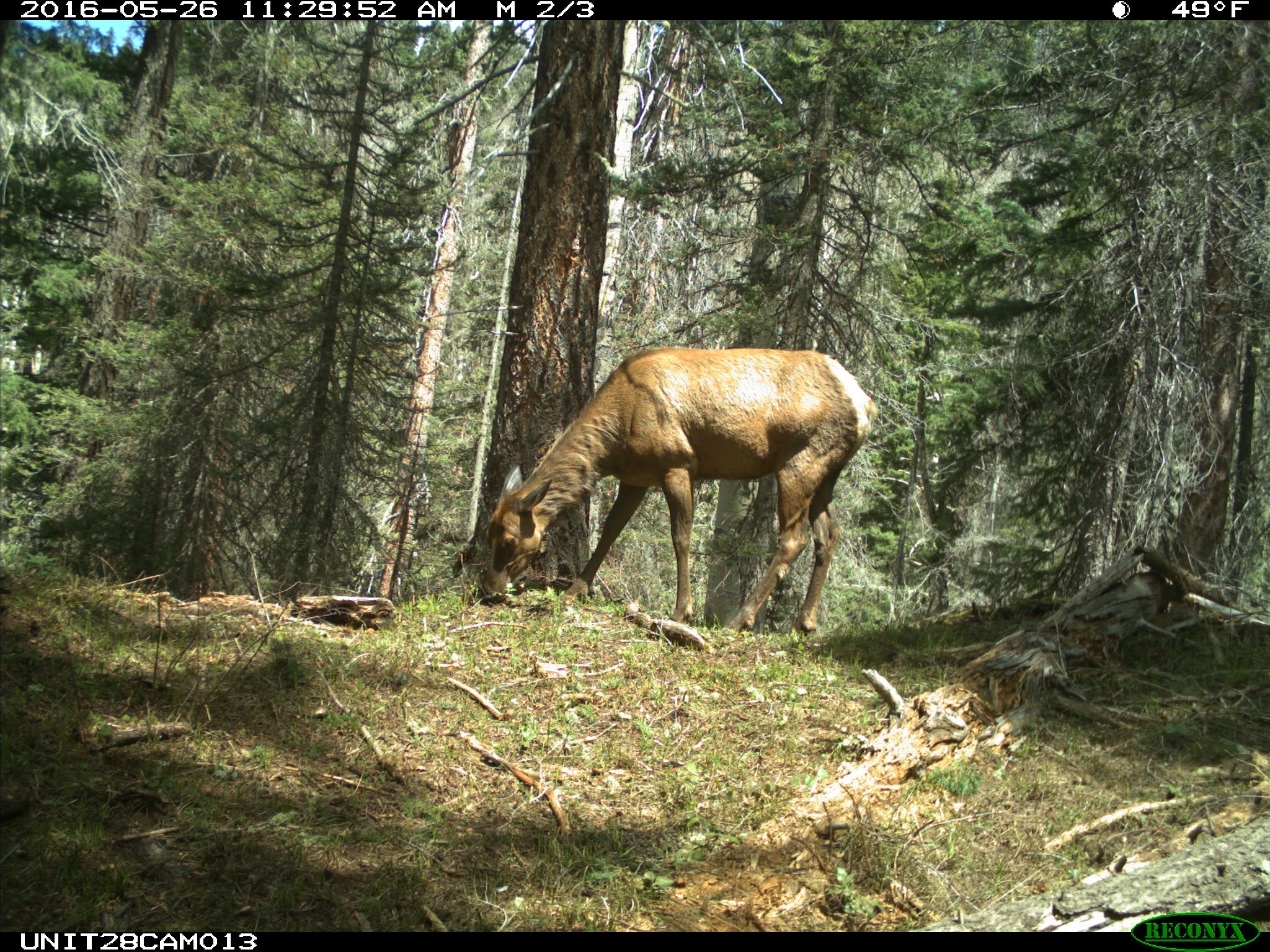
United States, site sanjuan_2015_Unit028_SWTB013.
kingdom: Animalia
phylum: Chordata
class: Mammalia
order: Artiodactyla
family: Cervidae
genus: Cervus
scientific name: Cervus elaphus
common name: red deer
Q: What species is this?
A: Cervus elaphus (red deer).